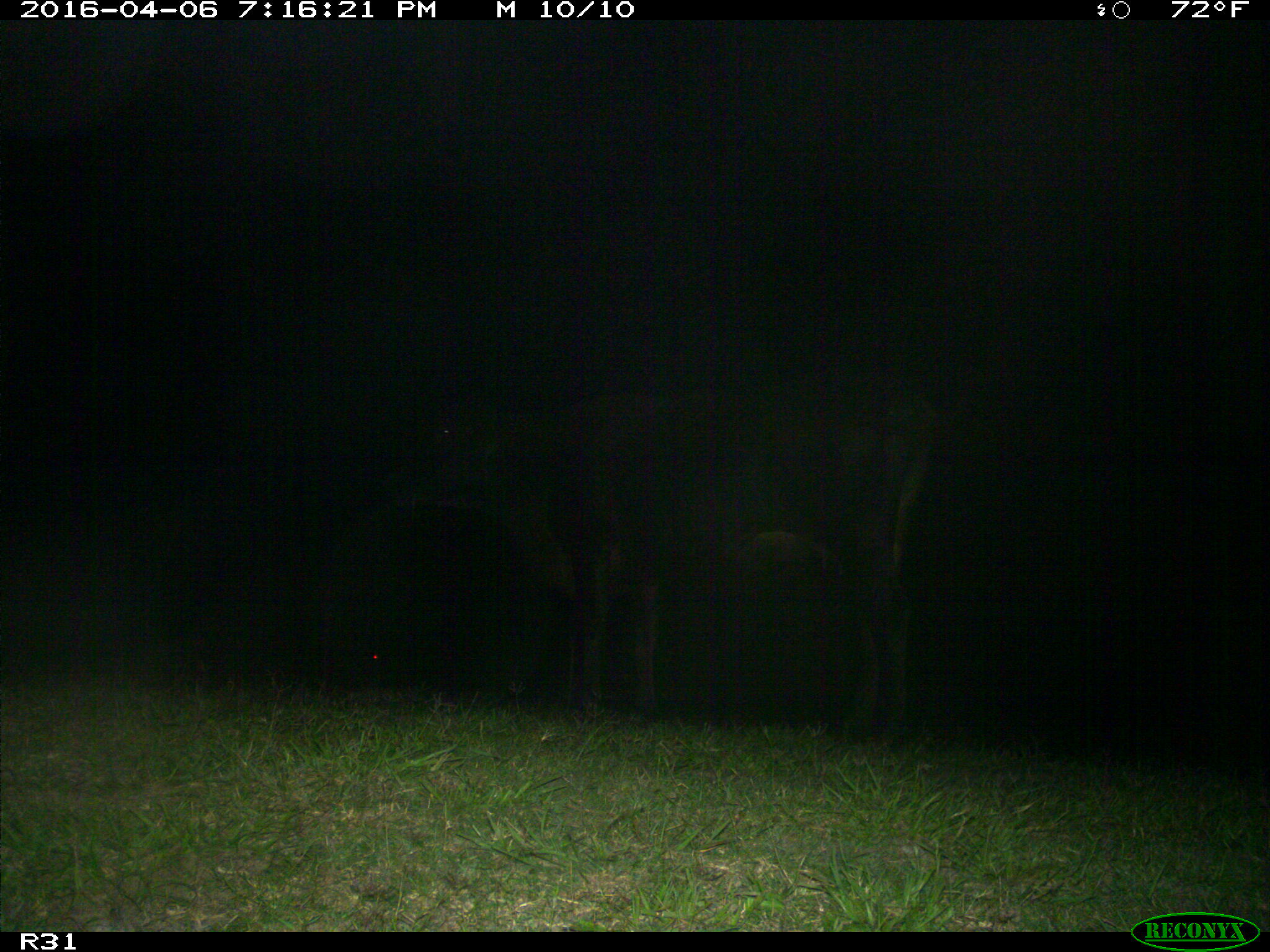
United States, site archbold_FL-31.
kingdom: Animalia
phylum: Chordata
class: Mammalia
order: Artiodactyla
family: Bovidae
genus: Bos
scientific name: Bos taurus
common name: domestic cow